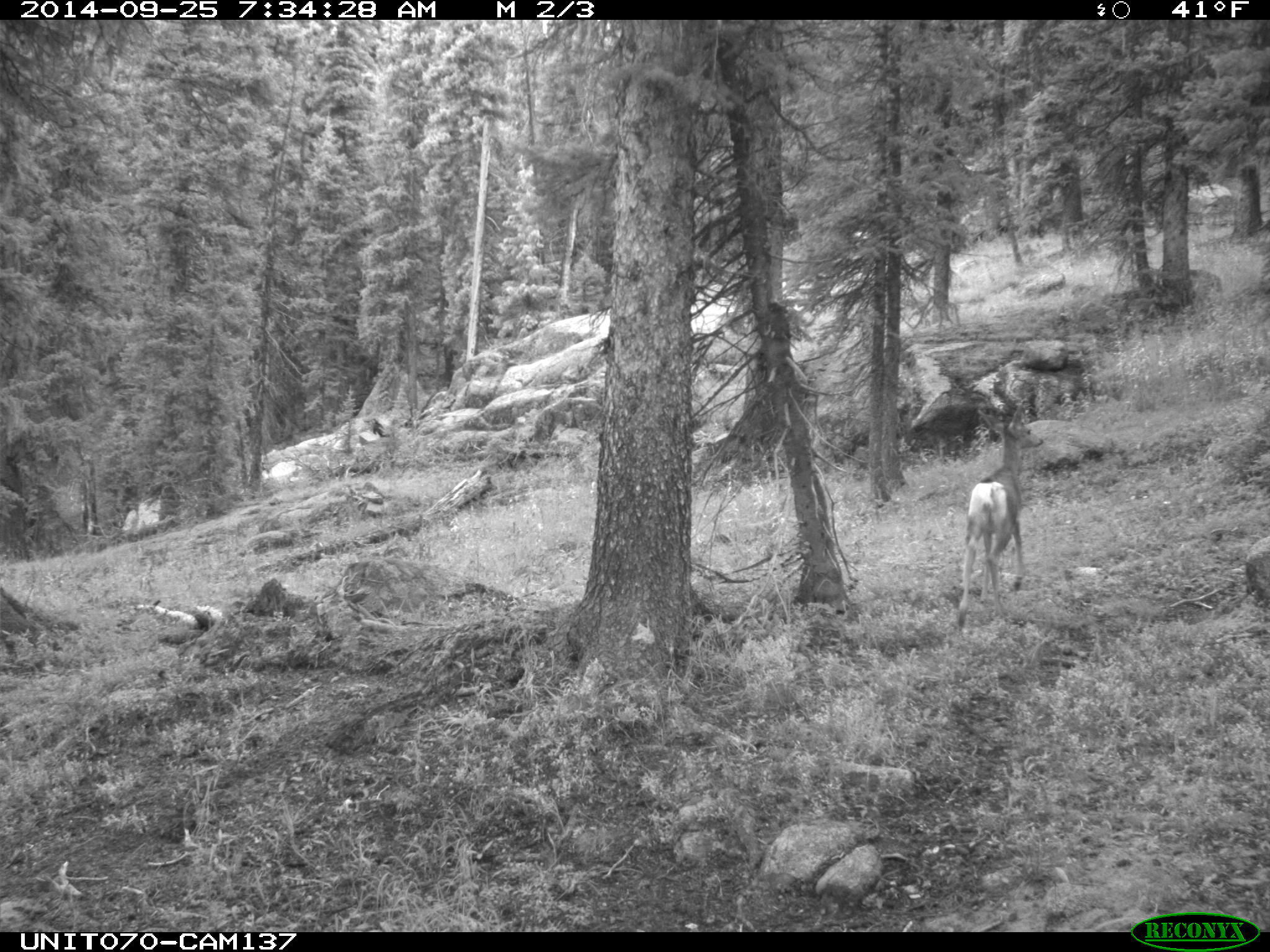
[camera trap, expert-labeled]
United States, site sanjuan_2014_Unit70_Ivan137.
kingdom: Animalia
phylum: Chordata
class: Mammalia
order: Artiodactyla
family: Cervidae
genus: Odocoileus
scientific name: Odocoileus hemionus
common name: mule deer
Odocoileus hemionus (mule deer).